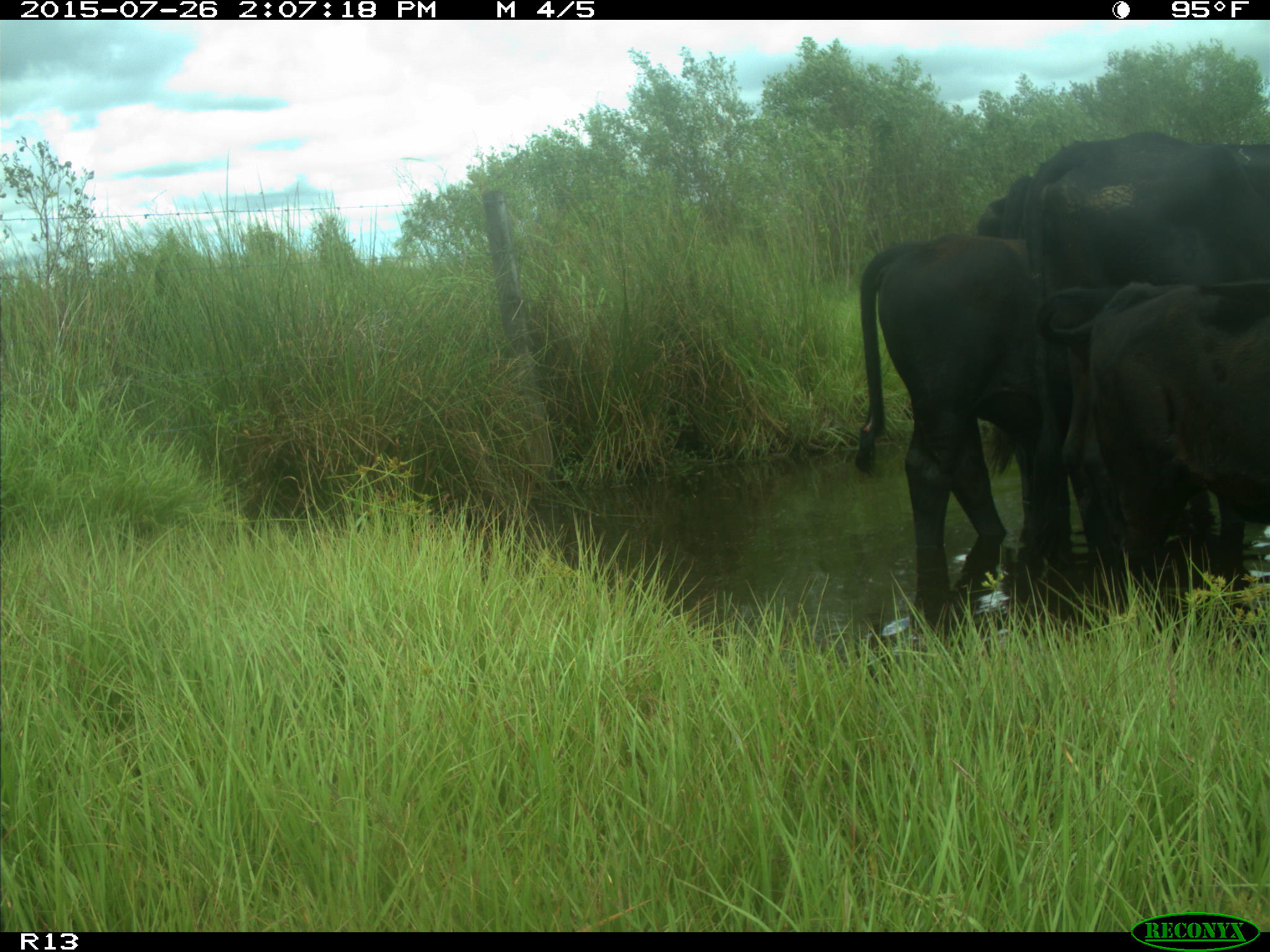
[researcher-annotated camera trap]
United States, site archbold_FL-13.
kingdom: Animalia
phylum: Chordata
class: Mammalia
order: Artiodactyla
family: Bovidae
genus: Bos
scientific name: Bos taurus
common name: domestic cow